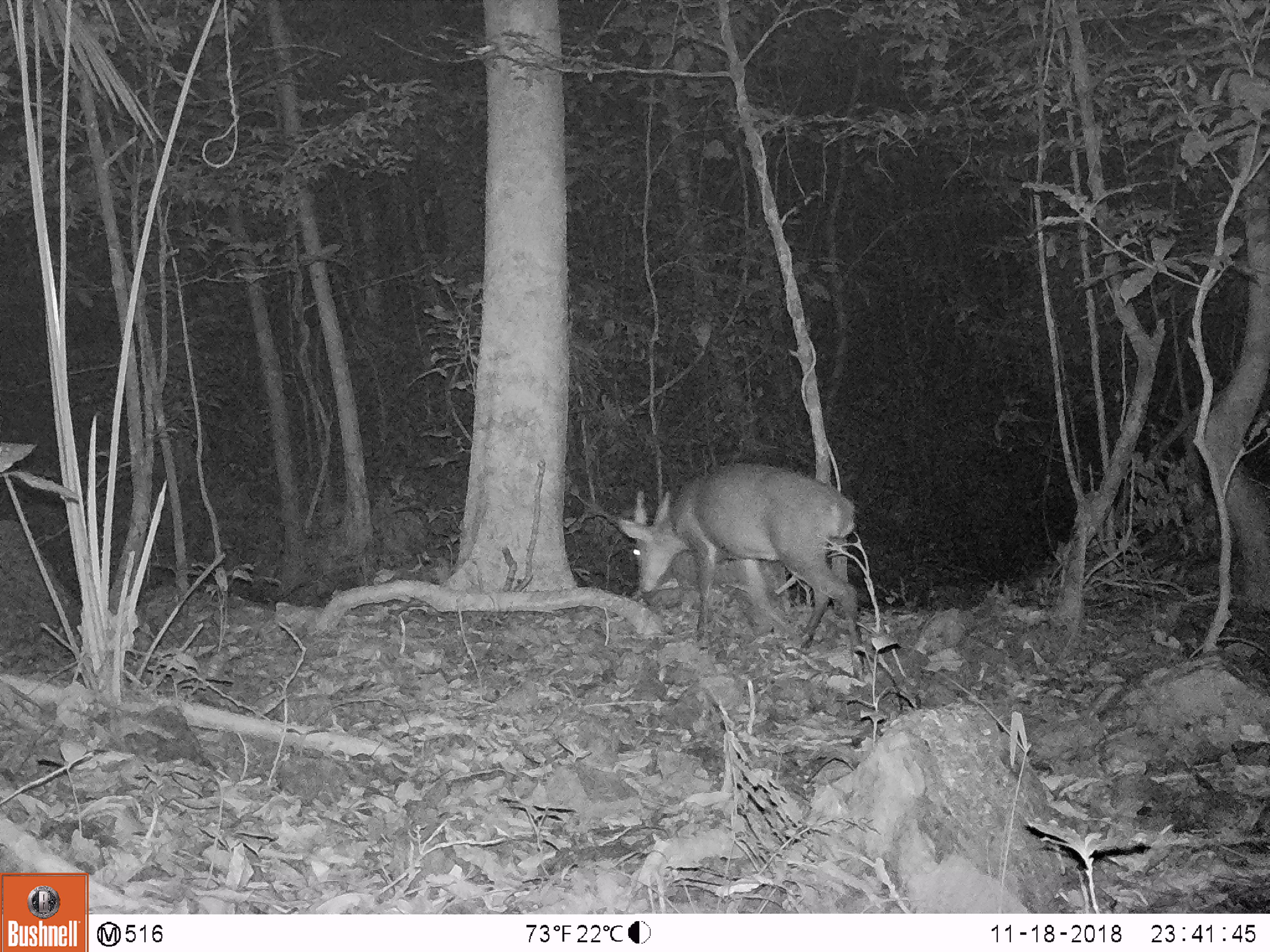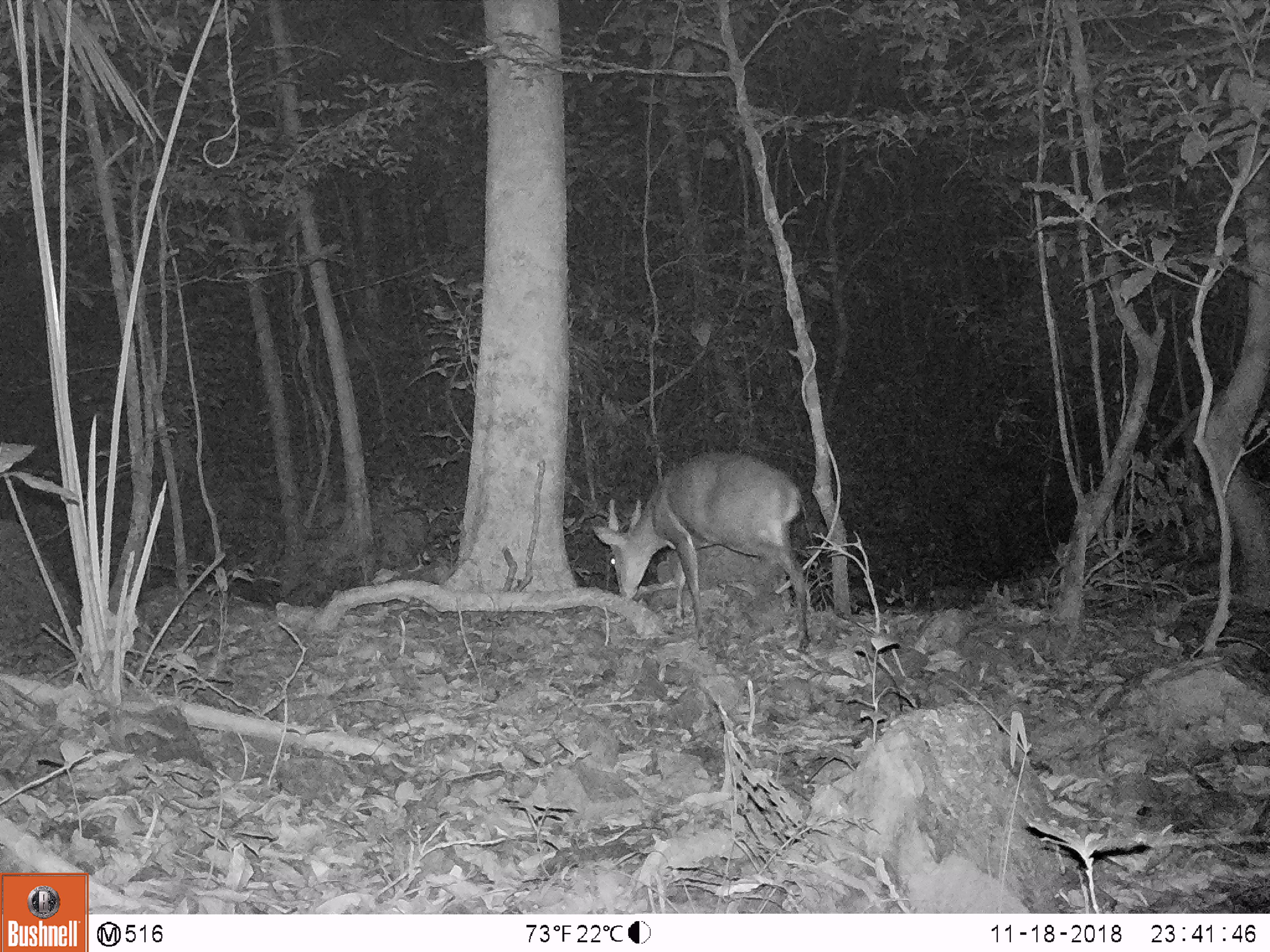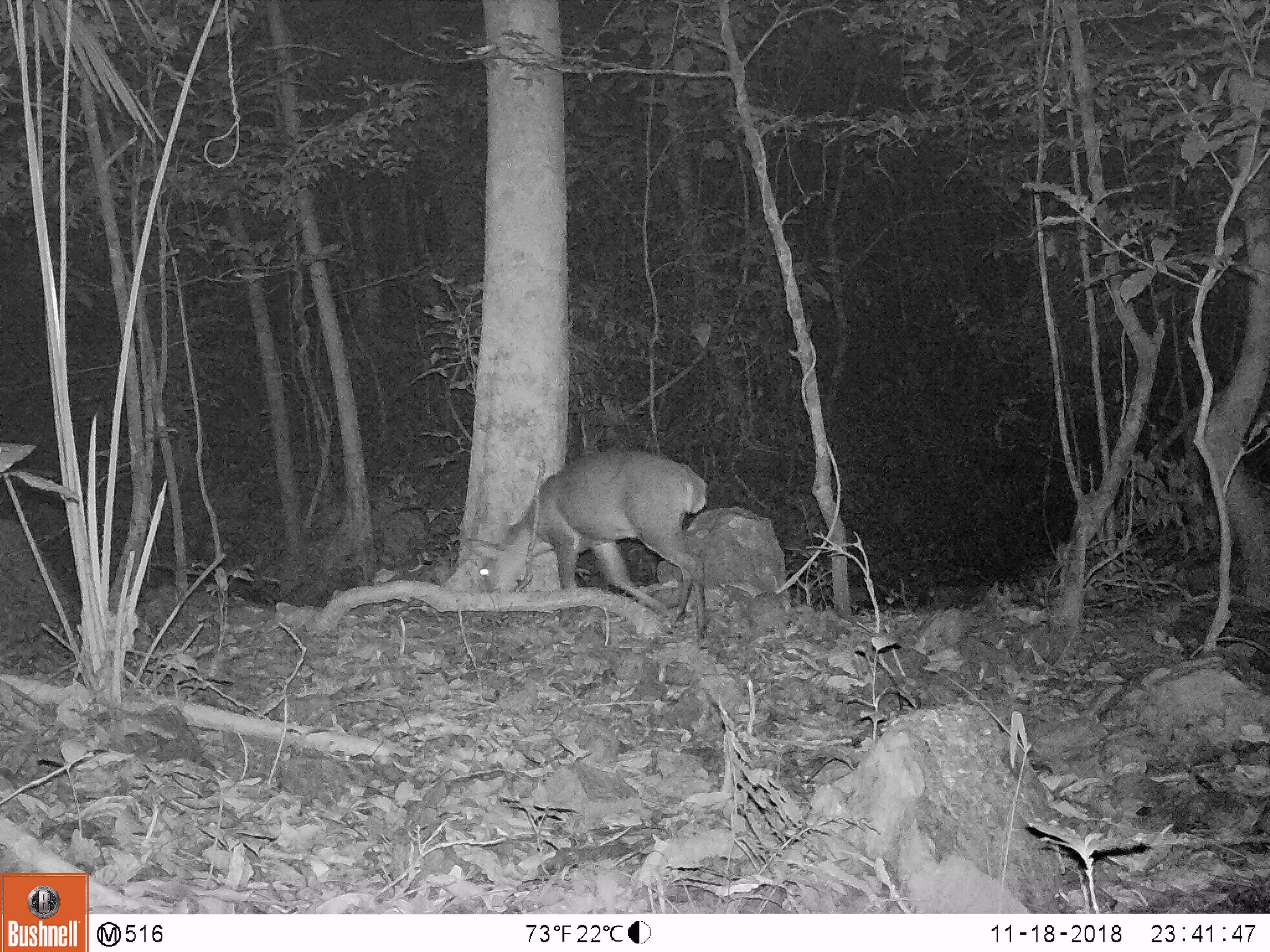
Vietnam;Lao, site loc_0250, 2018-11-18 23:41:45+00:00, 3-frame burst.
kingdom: Animalia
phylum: Chordata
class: Mammalia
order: Artiodactyla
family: Cervidae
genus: Muntiacus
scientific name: Muntiacus vuquangensis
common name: large-antlered muntjac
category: large antlered muntjac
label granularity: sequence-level